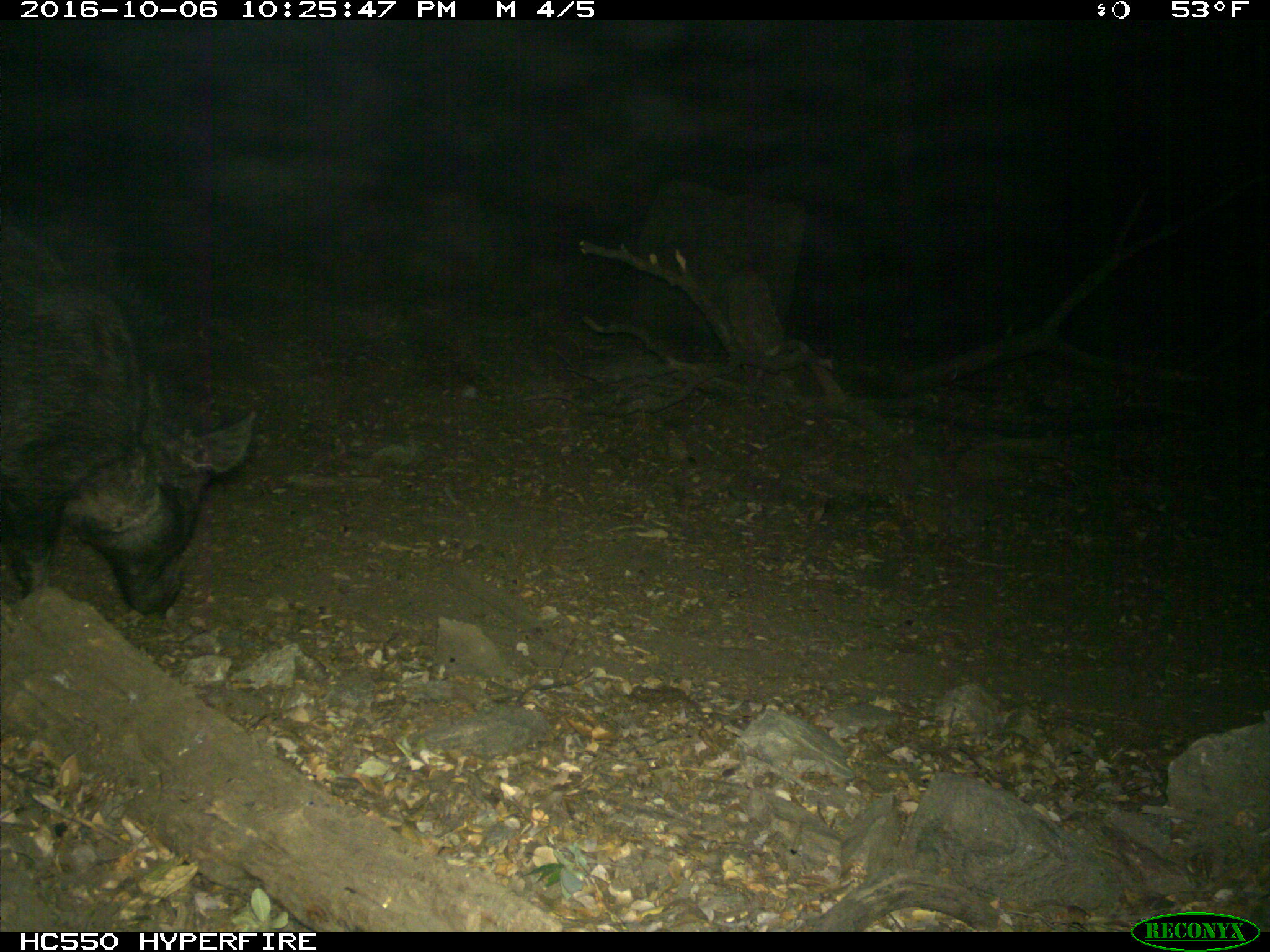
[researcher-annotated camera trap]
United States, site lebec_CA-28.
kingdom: Animalia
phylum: Chordata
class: Mammalia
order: Artiodactyla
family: Suidae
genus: Sus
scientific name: Sus scrofa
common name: wild boar